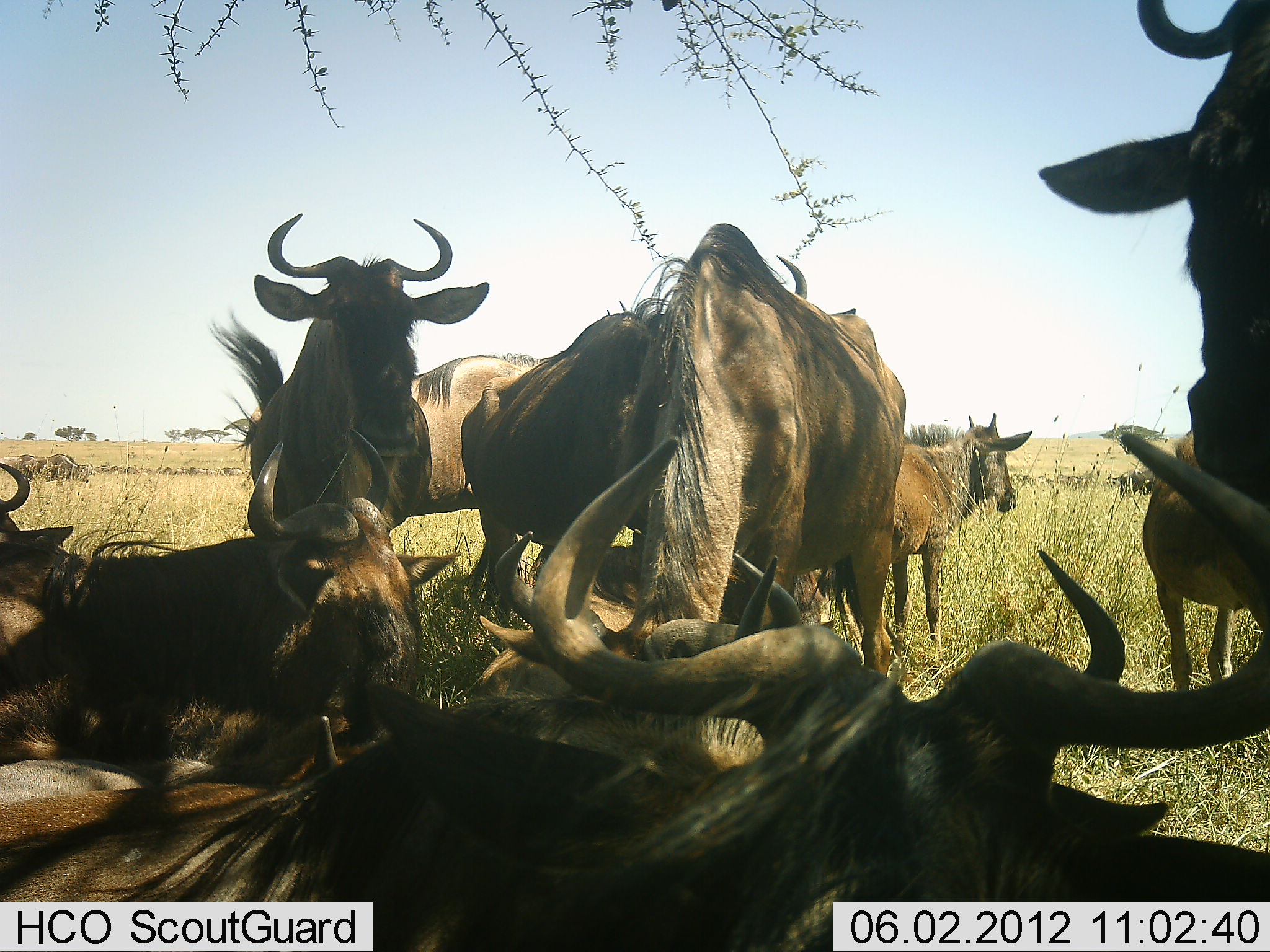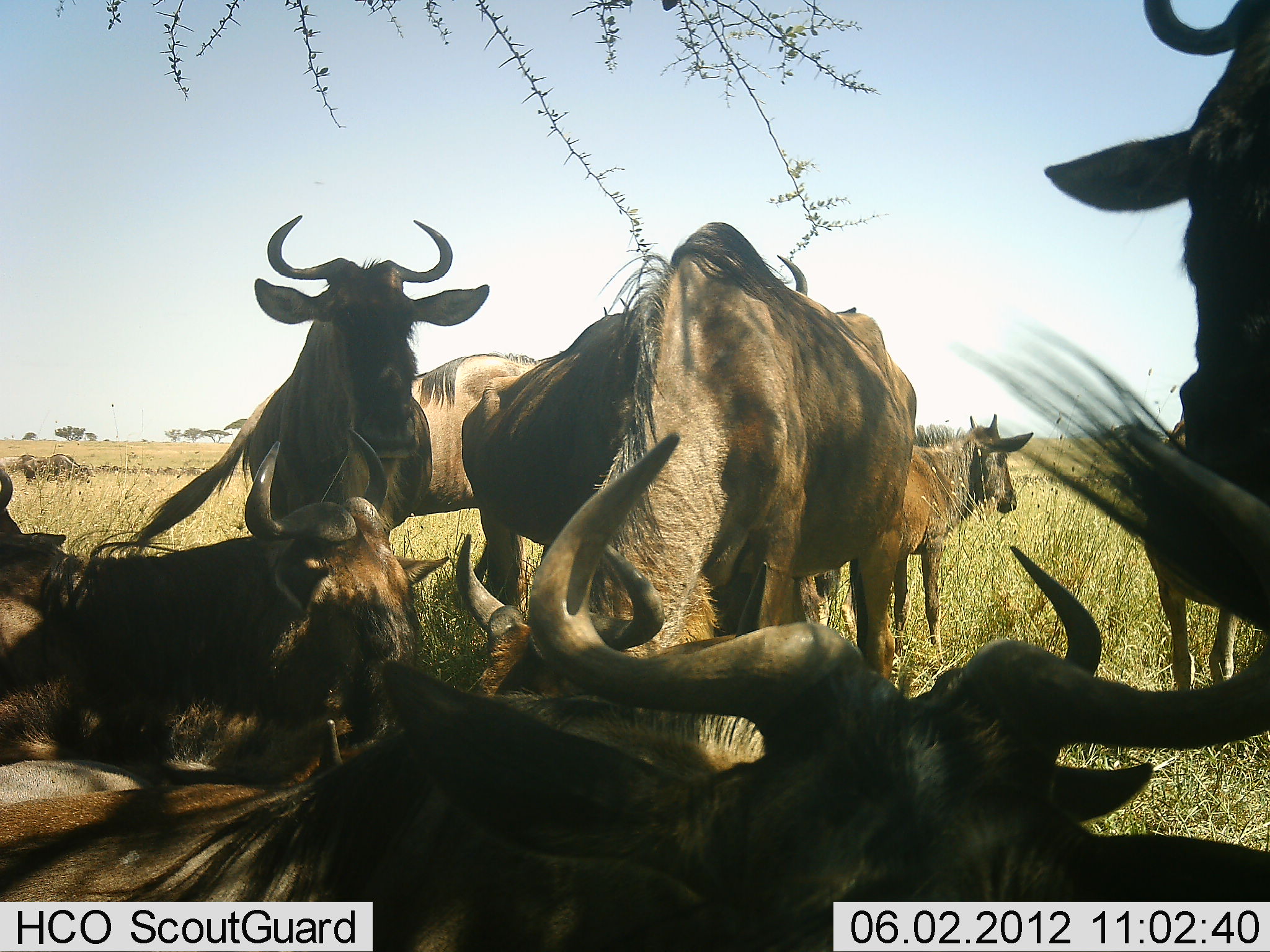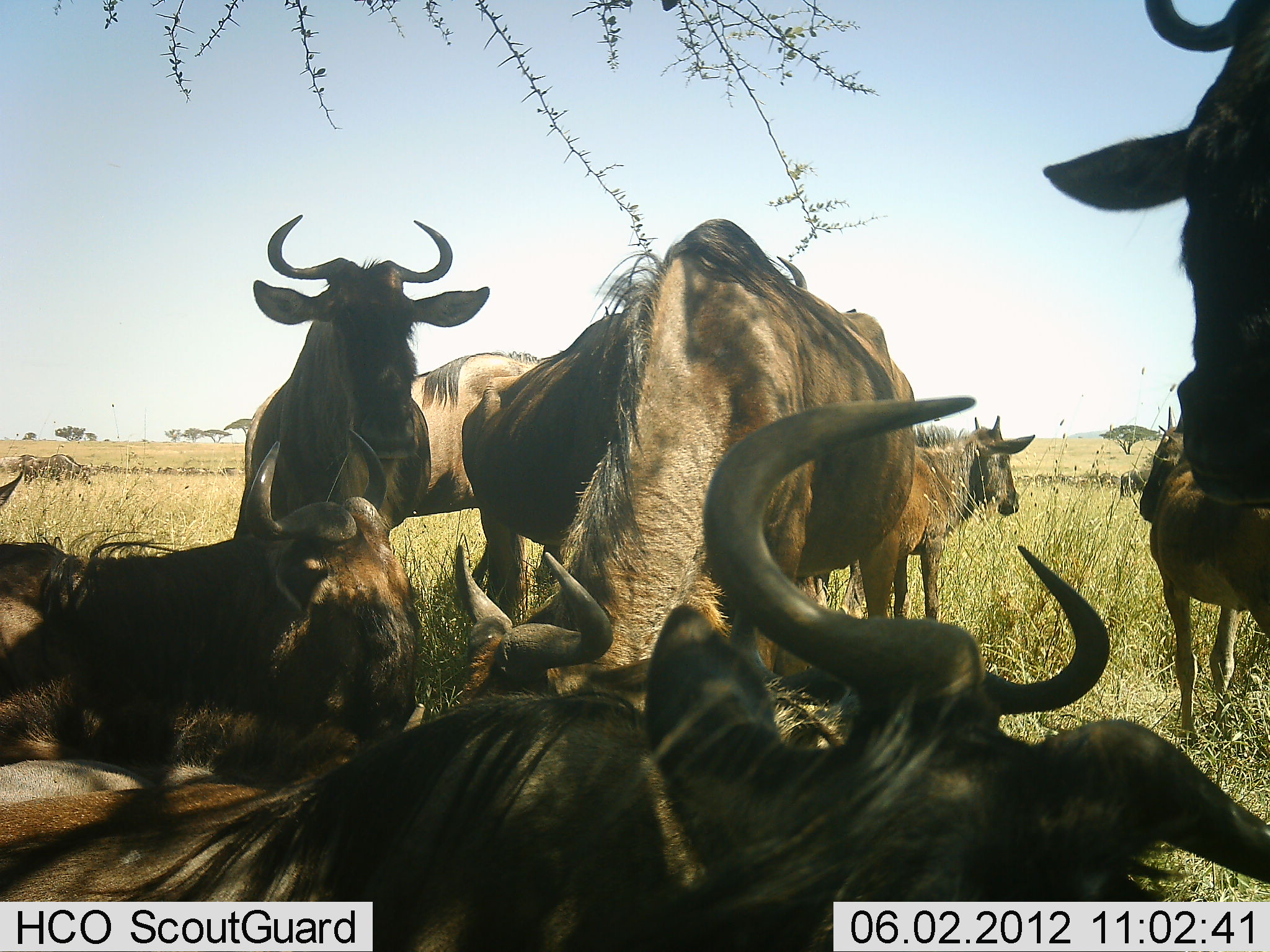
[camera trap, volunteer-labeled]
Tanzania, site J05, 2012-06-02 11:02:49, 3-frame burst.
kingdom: Animalia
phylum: Chordata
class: Mammalia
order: Artiodactyla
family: Bovidae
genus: Connochaetes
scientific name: Connochaetes taurinus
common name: blue wildebeest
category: wildebeest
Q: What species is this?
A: Wildebeest (blue wildebeest) (Connochaetes taurinus).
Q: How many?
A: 10.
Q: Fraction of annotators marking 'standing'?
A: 80%.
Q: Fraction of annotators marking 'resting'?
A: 100%.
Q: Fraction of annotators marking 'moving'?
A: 0%.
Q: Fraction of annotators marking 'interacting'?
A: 20%.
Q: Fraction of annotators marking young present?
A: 40%.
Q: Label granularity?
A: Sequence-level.